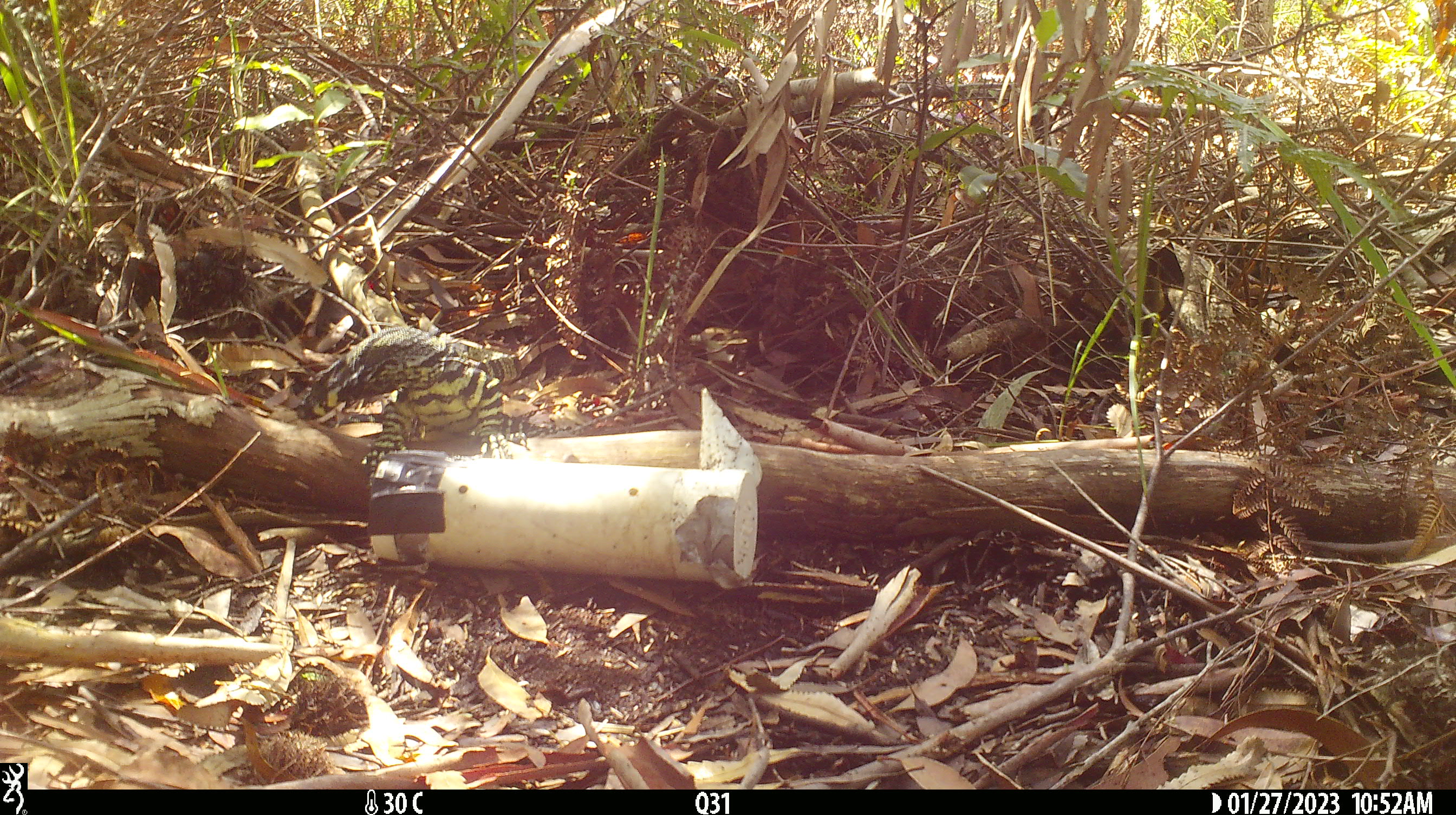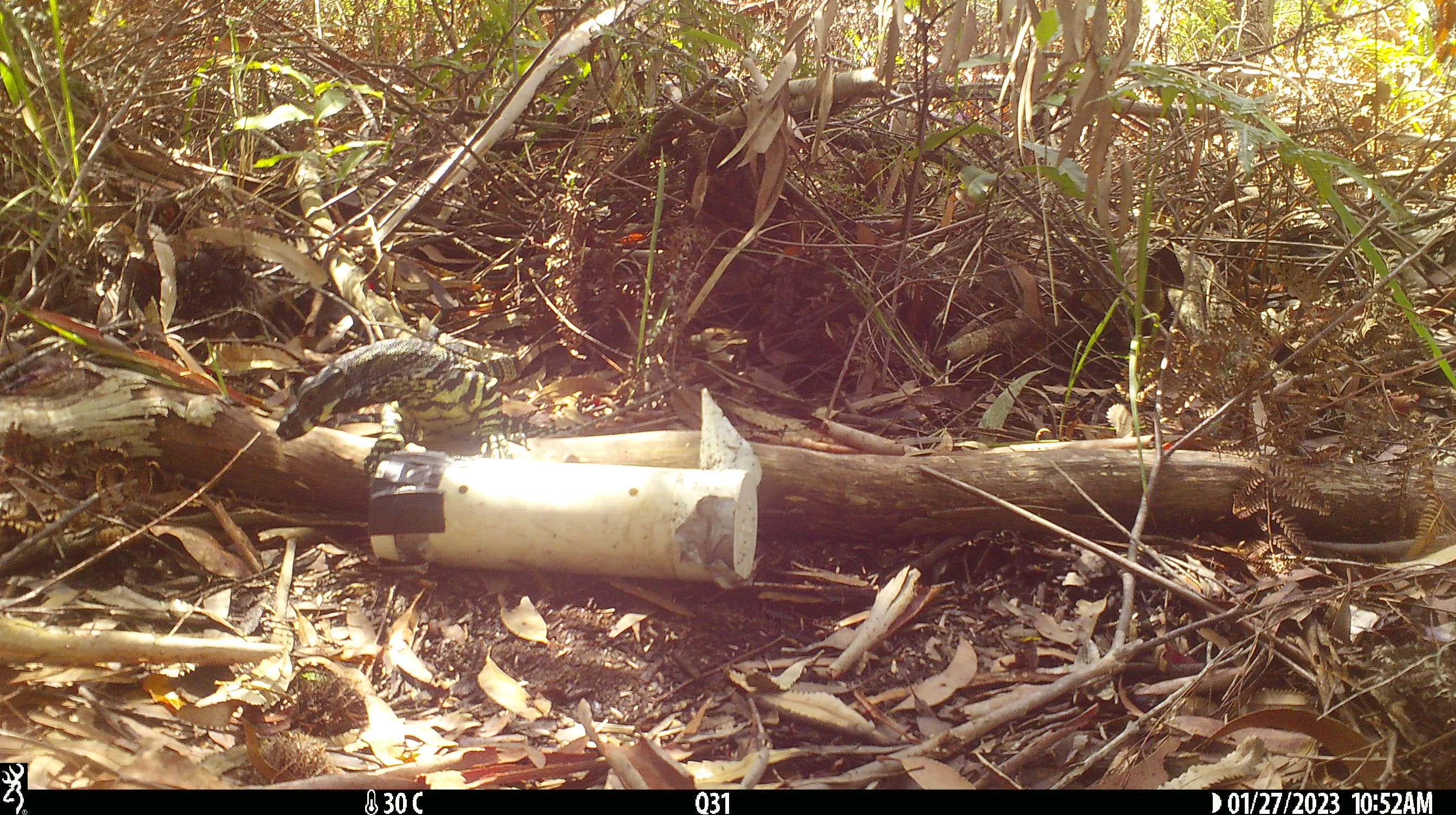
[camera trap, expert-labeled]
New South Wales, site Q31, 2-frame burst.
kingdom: Animalia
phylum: Chordata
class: Reptilia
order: Squamata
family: Varanidae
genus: Varanus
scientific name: Varanus varius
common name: lace monitor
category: goanna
Goanna (lace monitor) (Varanus varius).